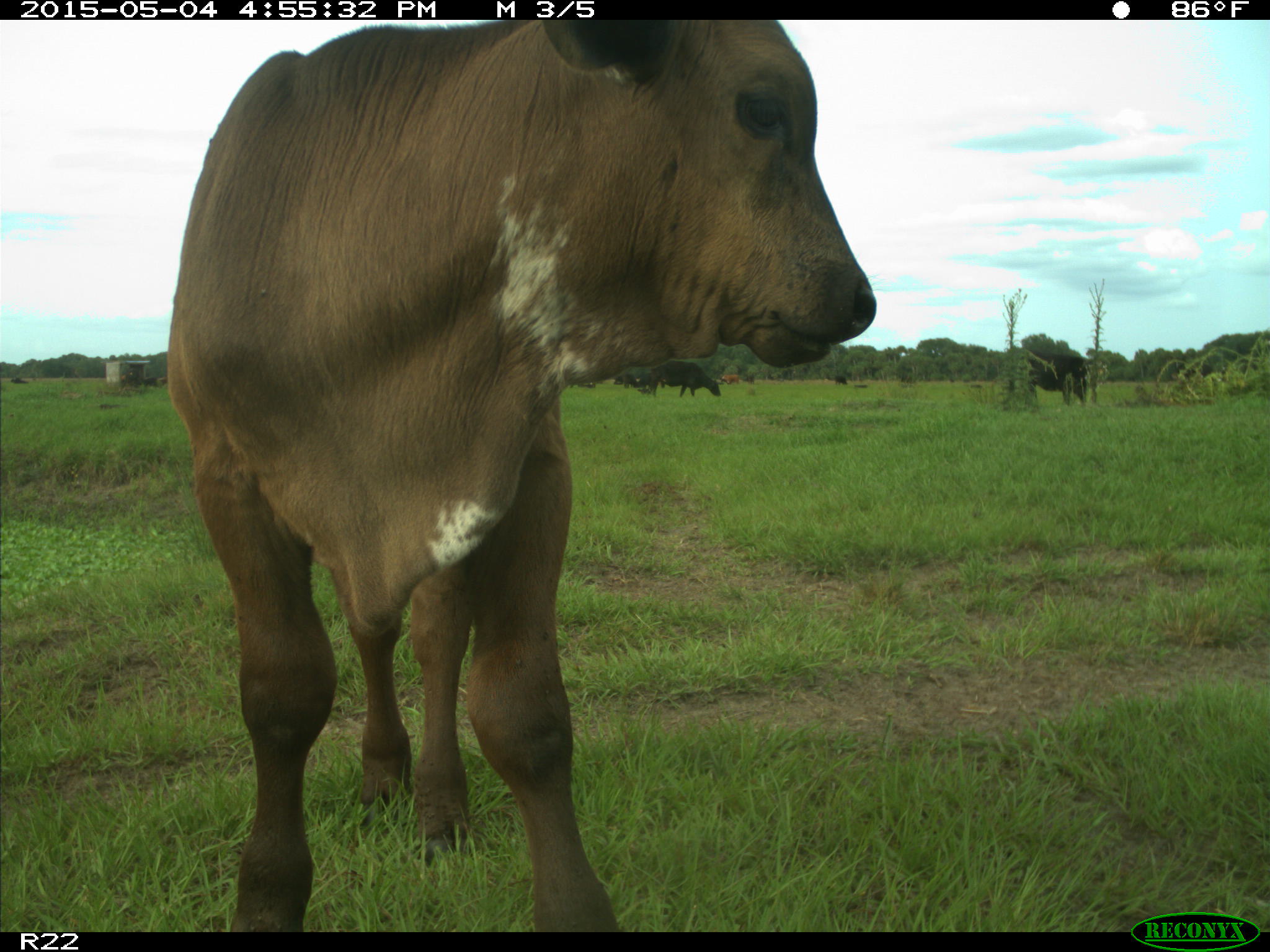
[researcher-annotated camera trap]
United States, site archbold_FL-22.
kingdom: Animalia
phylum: Chordata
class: Mammalia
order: Artiodactyla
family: Bovidae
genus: Bos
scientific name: Bos taurus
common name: domestic cow